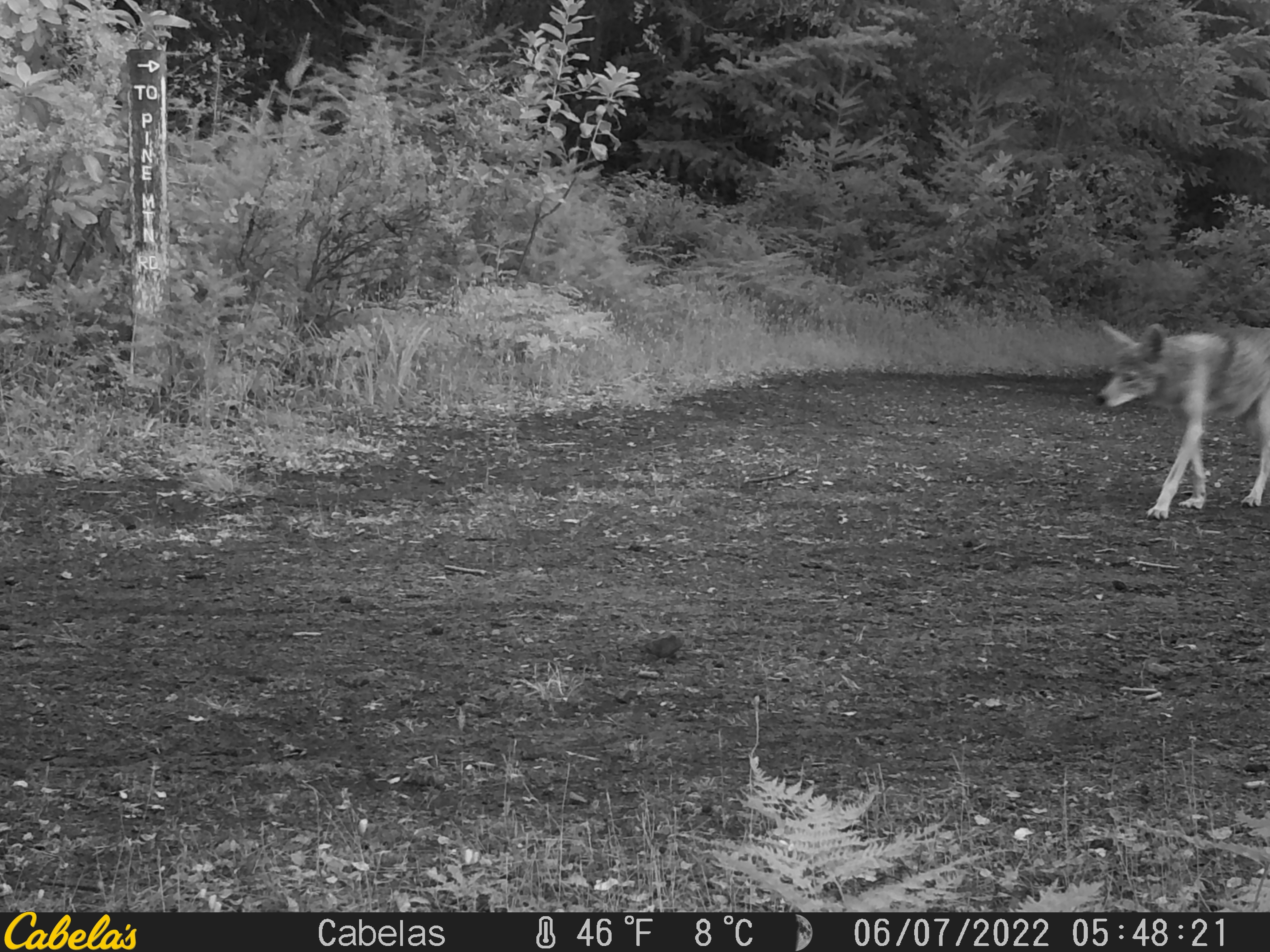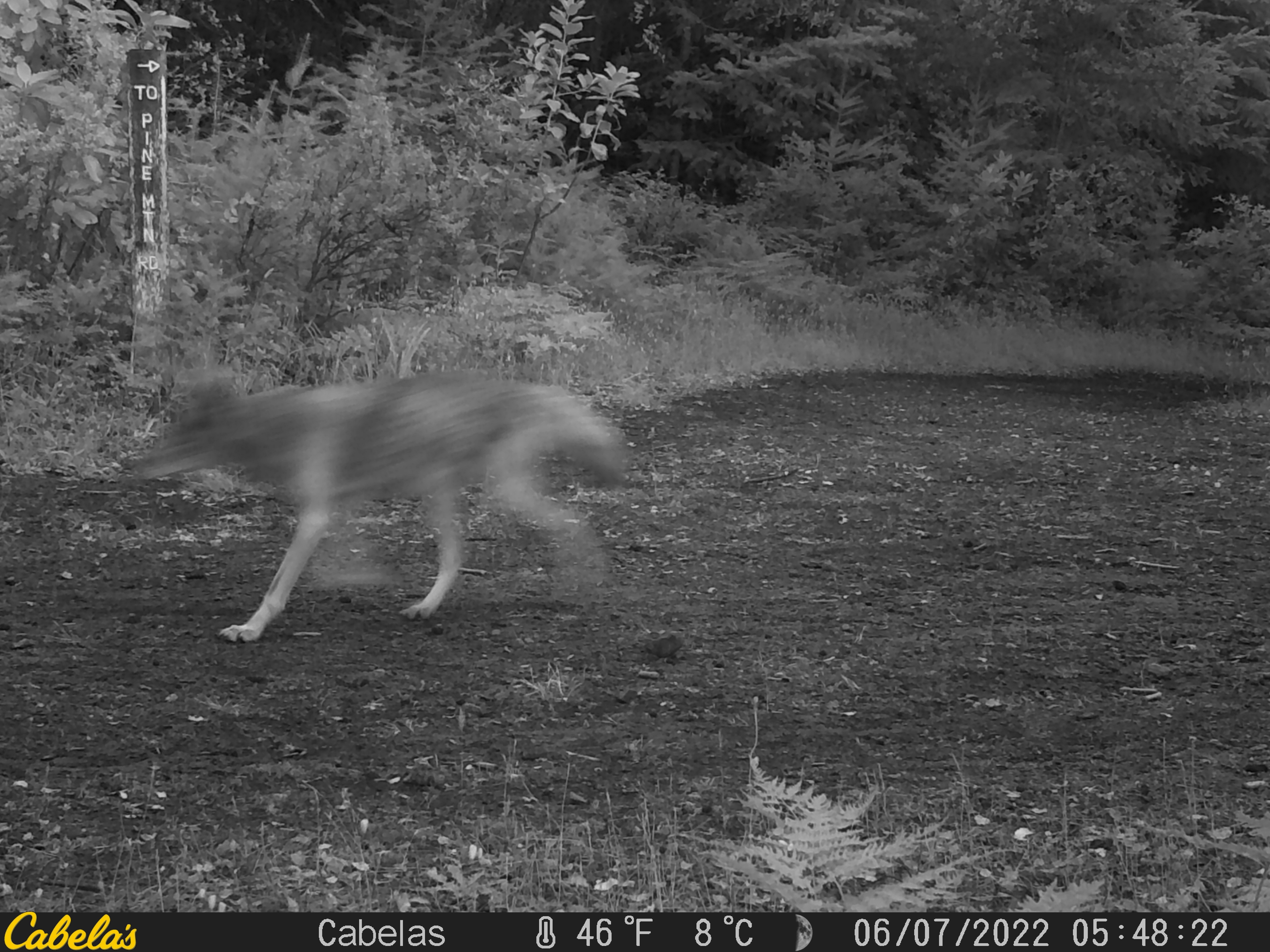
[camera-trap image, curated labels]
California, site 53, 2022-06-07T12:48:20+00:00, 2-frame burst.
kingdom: Animalia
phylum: Chordata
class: Mammalia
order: Carnivora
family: Canidae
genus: Canis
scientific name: Canis latrans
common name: coyote